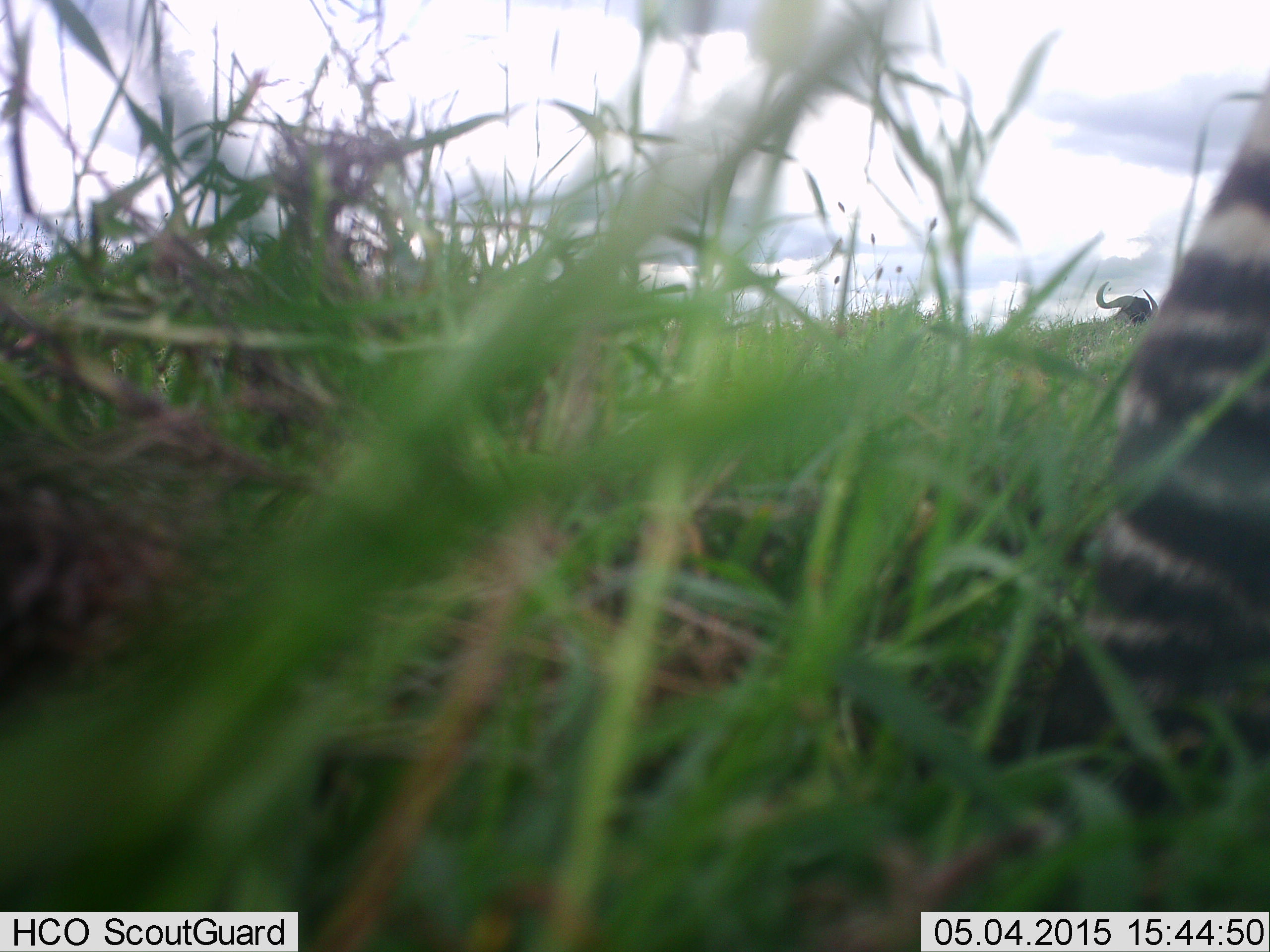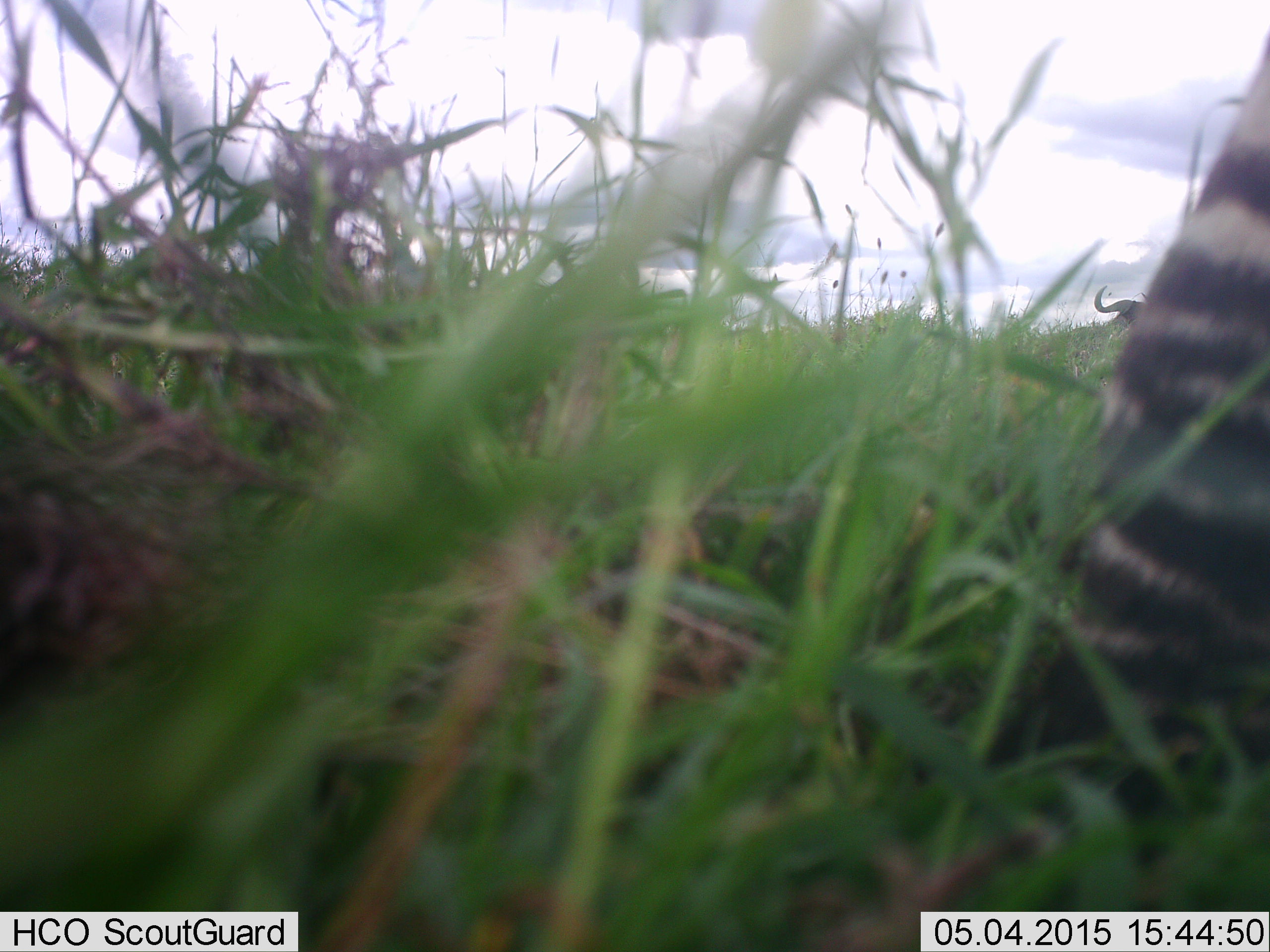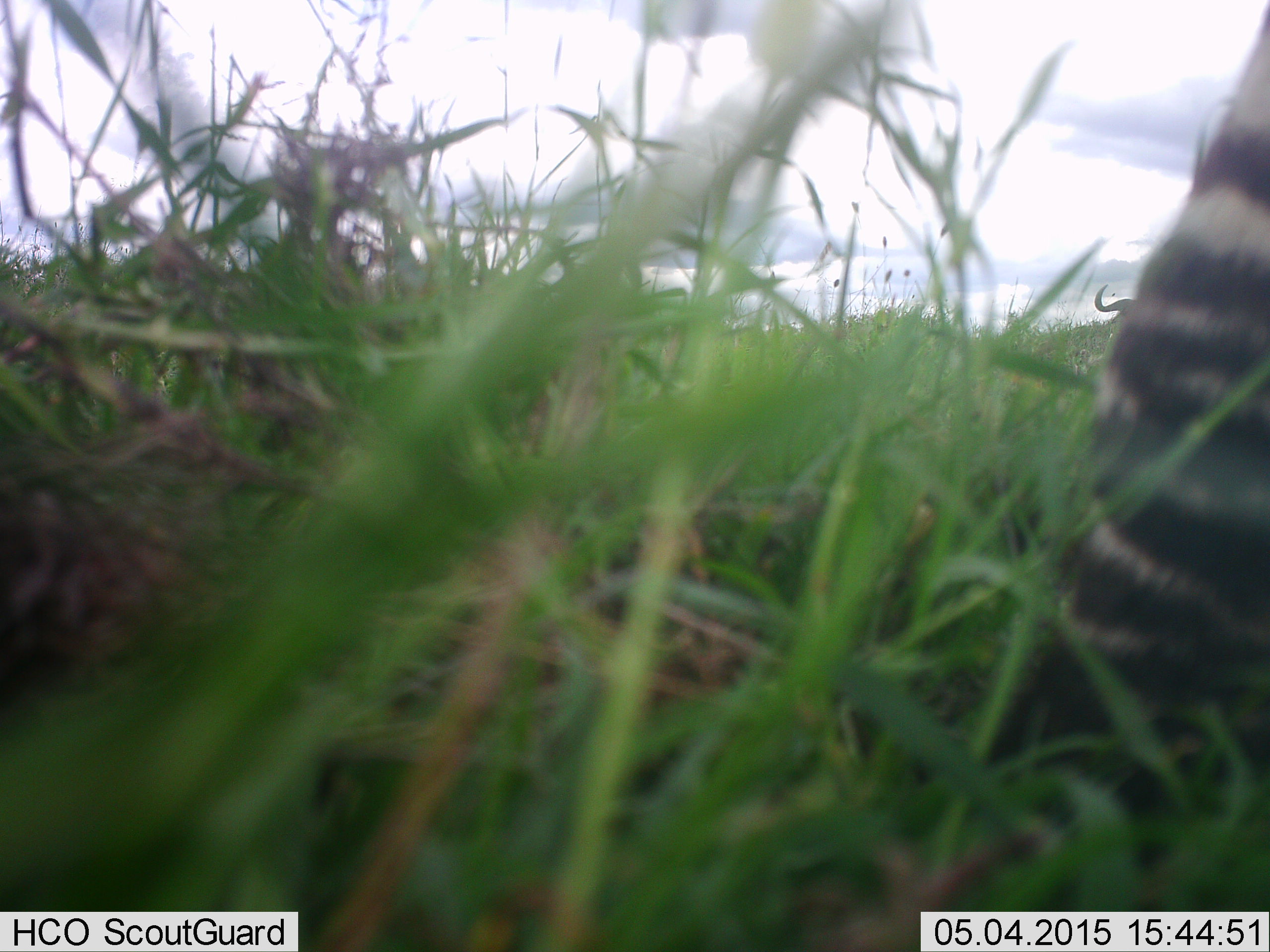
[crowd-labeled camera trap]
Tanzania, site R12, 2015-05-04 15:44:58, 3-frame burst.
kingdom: Animalia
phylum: Chordata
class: Mammalia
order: Artiodactyla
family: Bovidae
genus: Connochaetes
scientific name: Connochaetes taurinus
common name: blue wildebeest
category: wildebeest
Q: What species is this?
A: Wildebeest (blue wildebeest) (Connochaetes taurinus).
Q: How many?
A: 1.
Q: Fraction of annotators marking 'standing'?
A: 80%.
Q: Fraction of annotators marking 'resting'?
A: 20%.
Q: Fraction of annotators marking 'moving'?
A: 0%.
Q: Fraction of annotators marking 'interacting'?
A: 0%.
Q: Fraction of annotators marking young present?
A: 0%.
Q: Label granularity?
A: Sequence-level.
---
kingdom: Animalia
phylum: Chordata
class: Mammalia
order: Perissodactyla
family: Equidae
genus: Equus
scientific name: Equus quagga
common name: plains zebra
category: zebra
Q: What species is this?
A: Zebra (plains zebra) (Equus quagga).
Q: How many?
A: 1.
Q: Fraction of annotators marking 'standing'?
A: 89%.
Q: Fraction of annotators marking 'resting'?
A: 6%.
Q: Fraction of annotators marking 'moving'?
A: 6%.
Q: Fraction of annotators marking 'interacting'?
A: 0%.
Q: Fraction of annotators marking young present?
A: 0%.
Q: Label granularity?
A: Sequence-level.